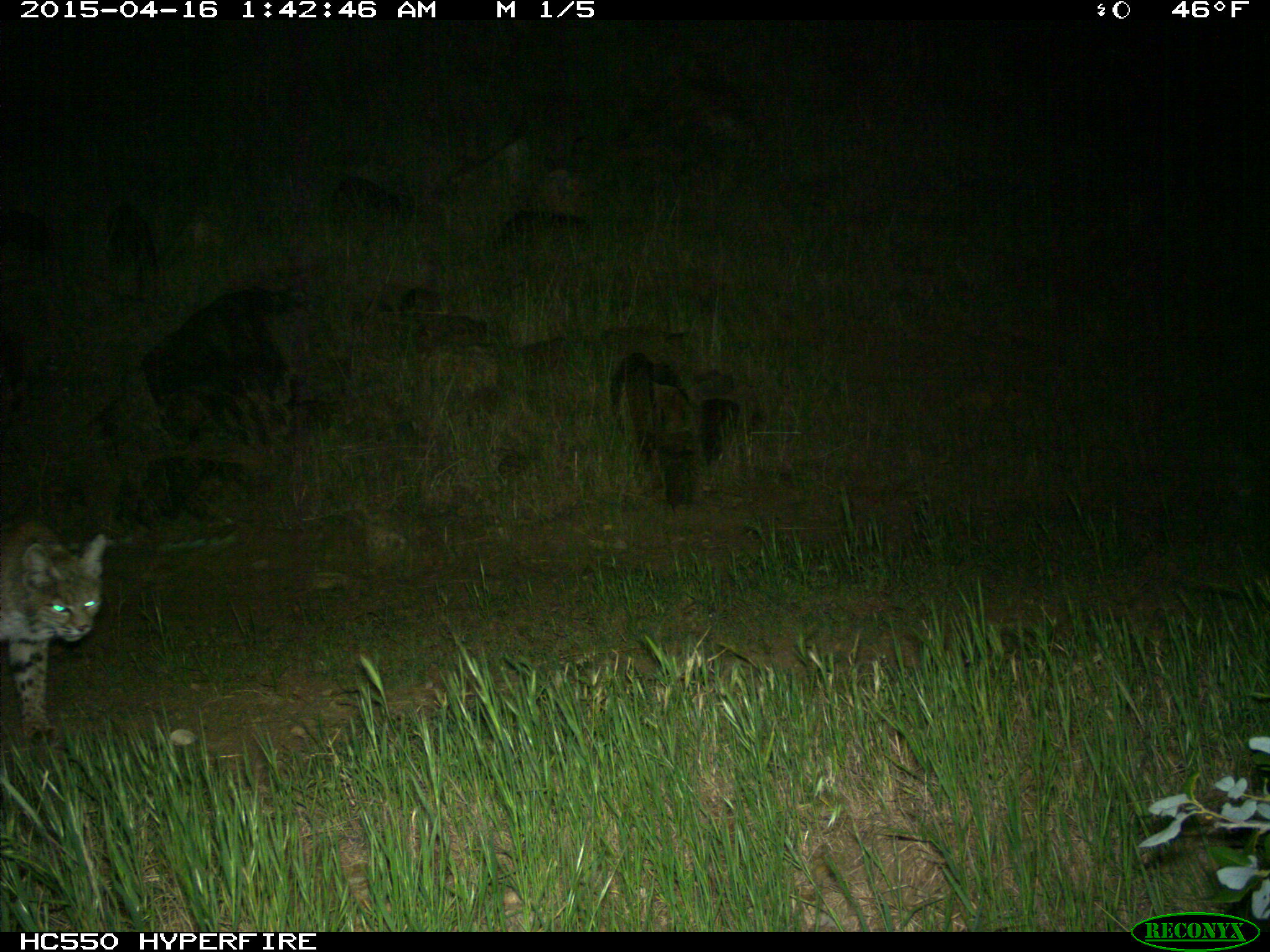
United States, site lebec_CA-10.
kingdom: Animalia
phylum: Chordata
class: Mammalia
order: Carnivora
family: Felidae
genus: Lynx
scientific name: Lynx rufus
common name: bobcat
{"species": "Lynx rufus (bobcat)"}